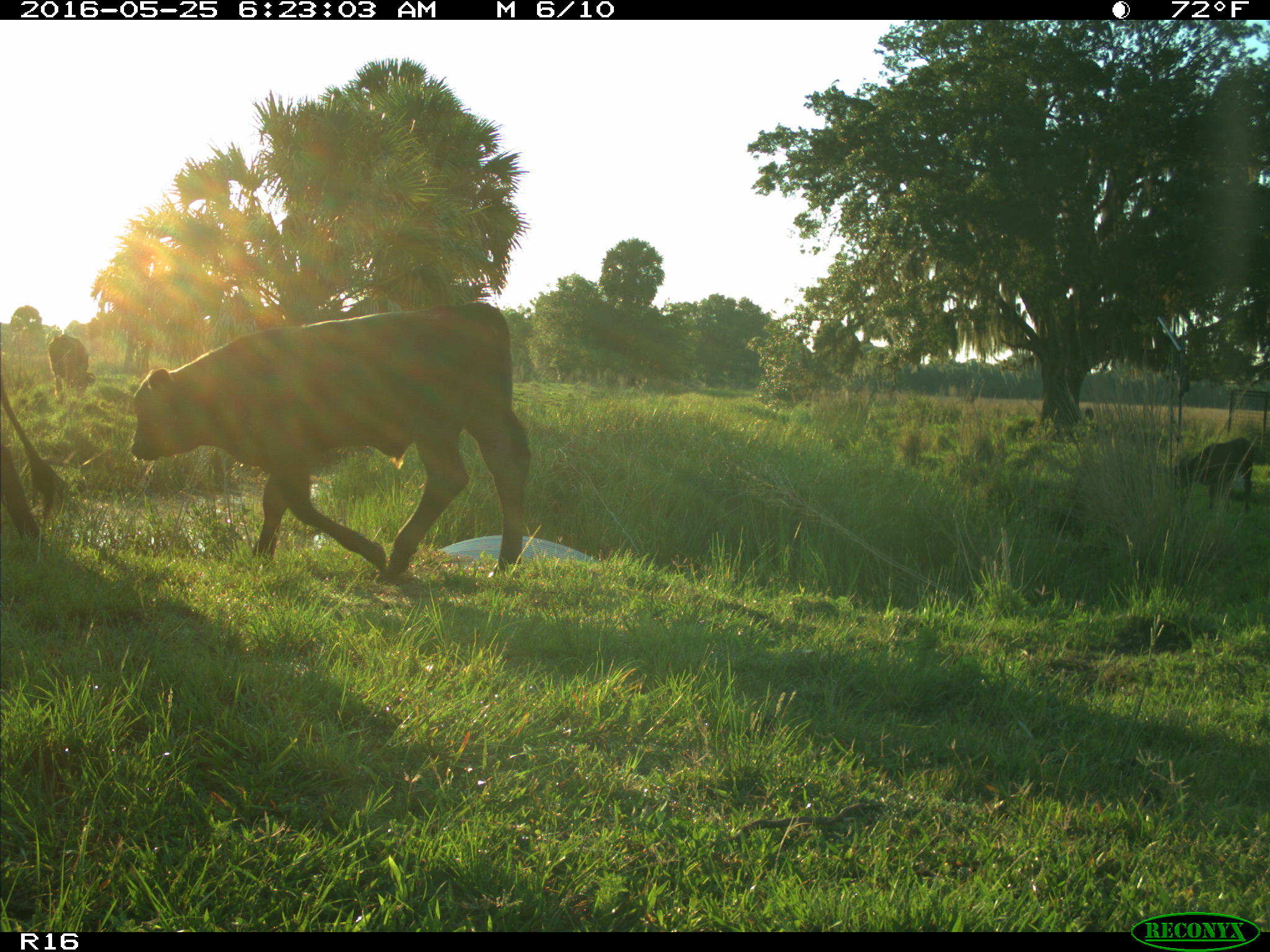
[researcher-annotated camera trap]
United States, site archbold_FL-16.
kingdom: Animalia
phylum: Chordata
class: Mammalia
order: Artiodactyla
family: Bovidae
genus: Bos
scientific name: Bos taurus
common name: domestic cow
Bos taurus (domestic cow).